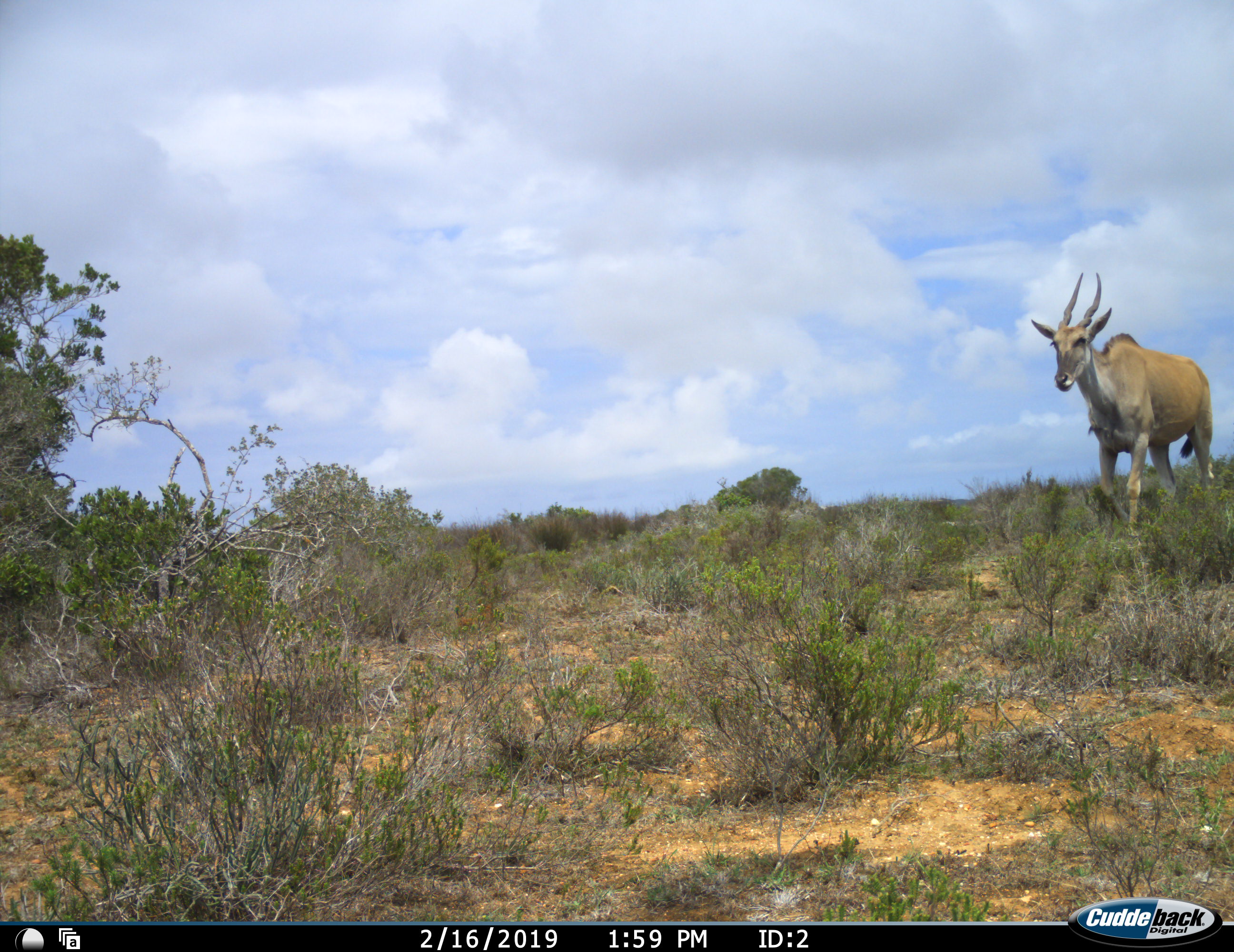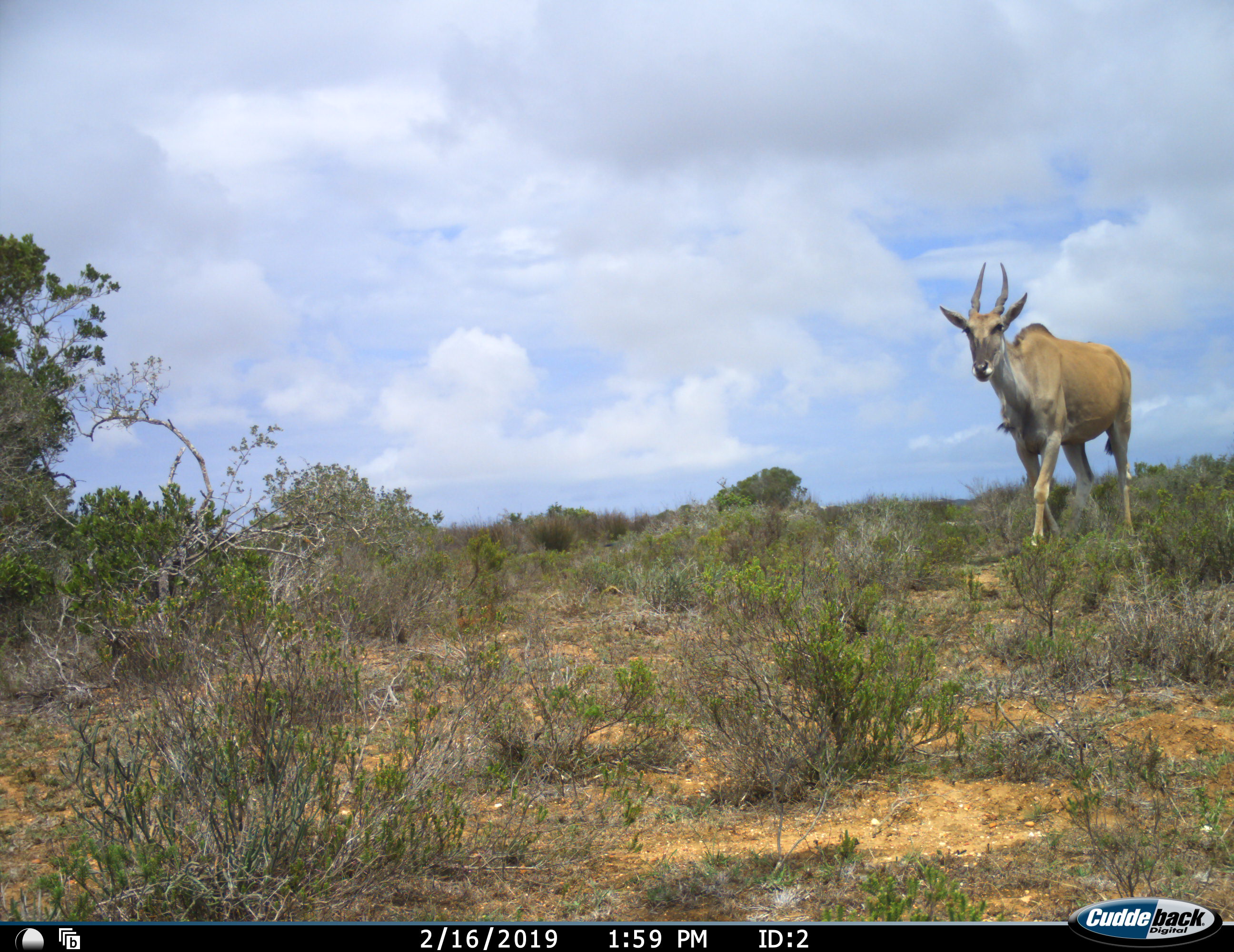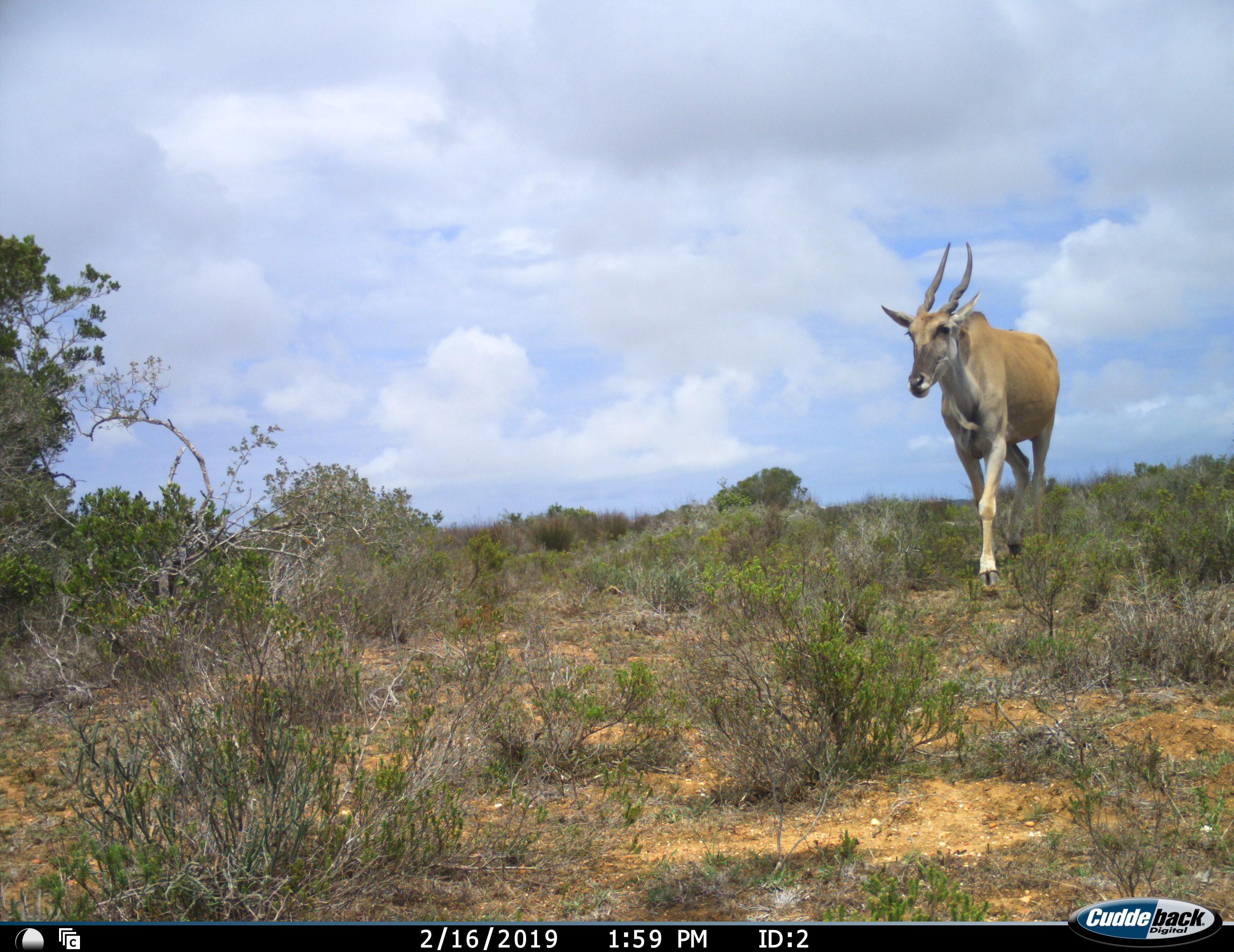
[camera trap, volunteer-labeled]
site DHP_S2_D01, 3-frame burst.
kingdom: Animalia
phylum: Chordata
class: Mammalia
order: Artiodactyla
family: Bovidae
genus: Tragelaphus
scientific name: Tragelaphus oryx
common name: eland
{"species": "eland (Tragelaphus oryx)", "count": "1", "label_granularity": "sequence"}